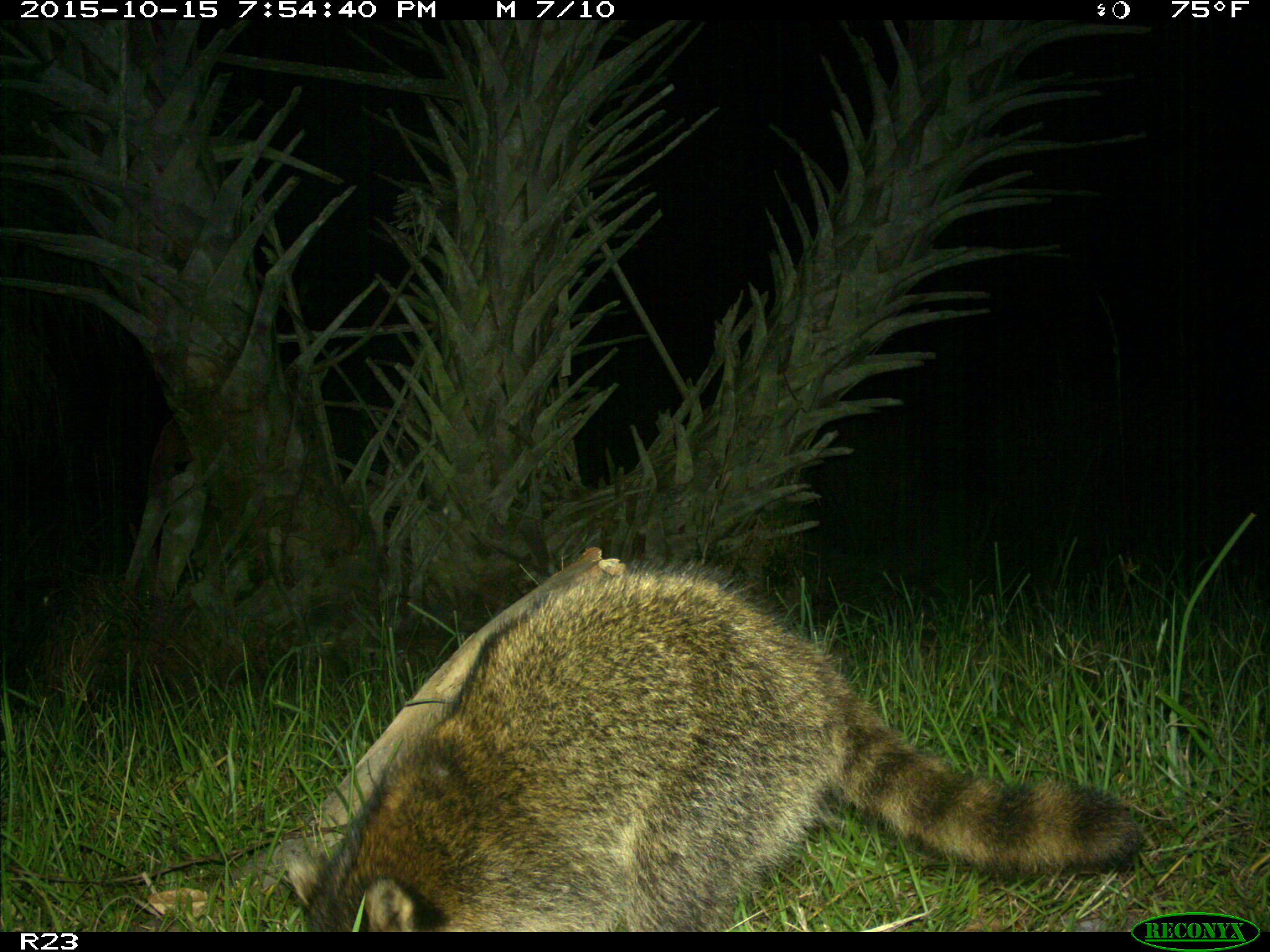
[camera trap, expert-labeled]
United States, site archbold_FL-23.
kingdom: Animalia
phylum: Chordata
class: Mammalia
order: Carnivora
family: Procyonidae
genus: Procyon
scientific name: Procyon lotor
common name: common raccoon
Procyon lotor (common raccoon).